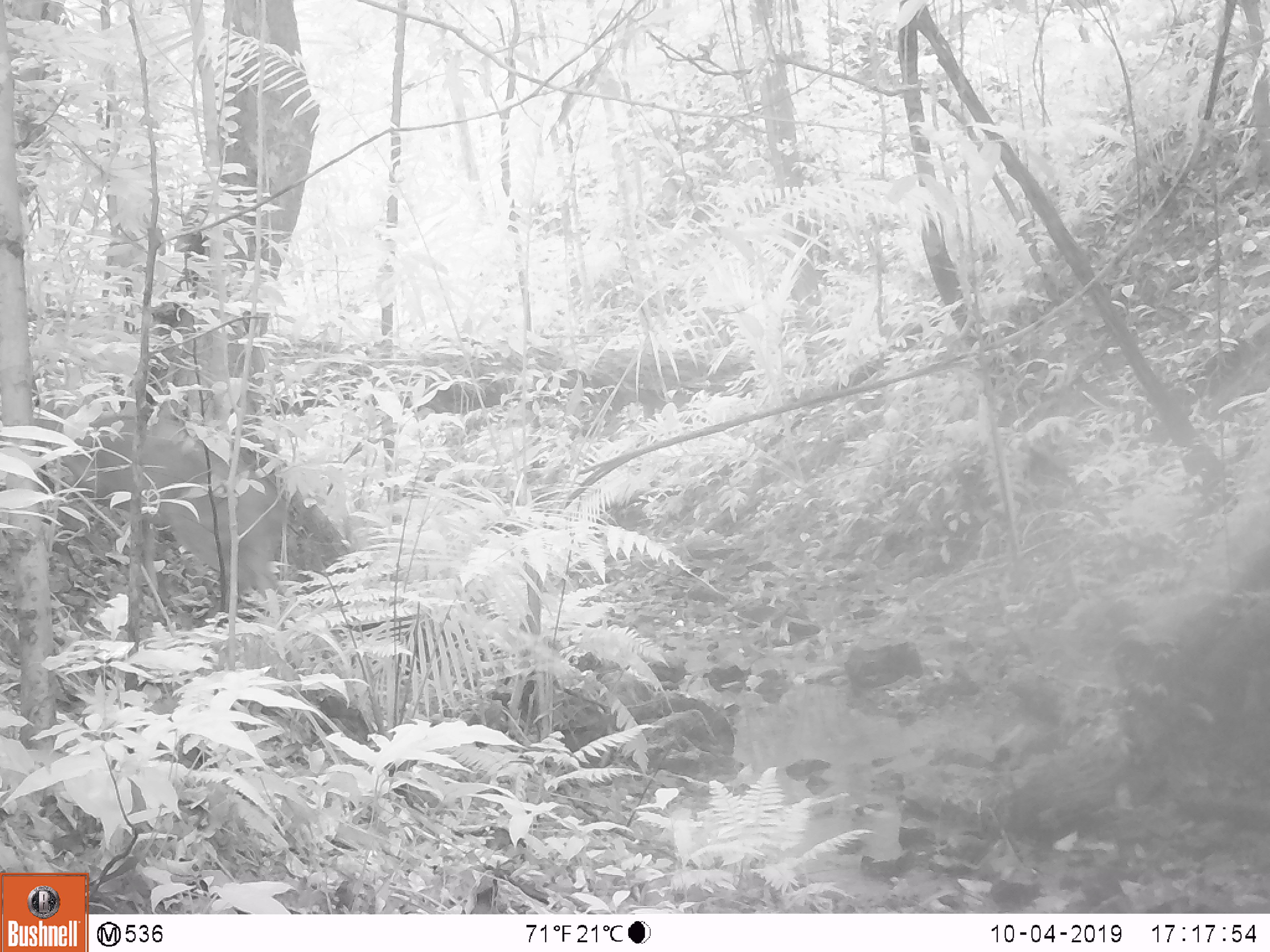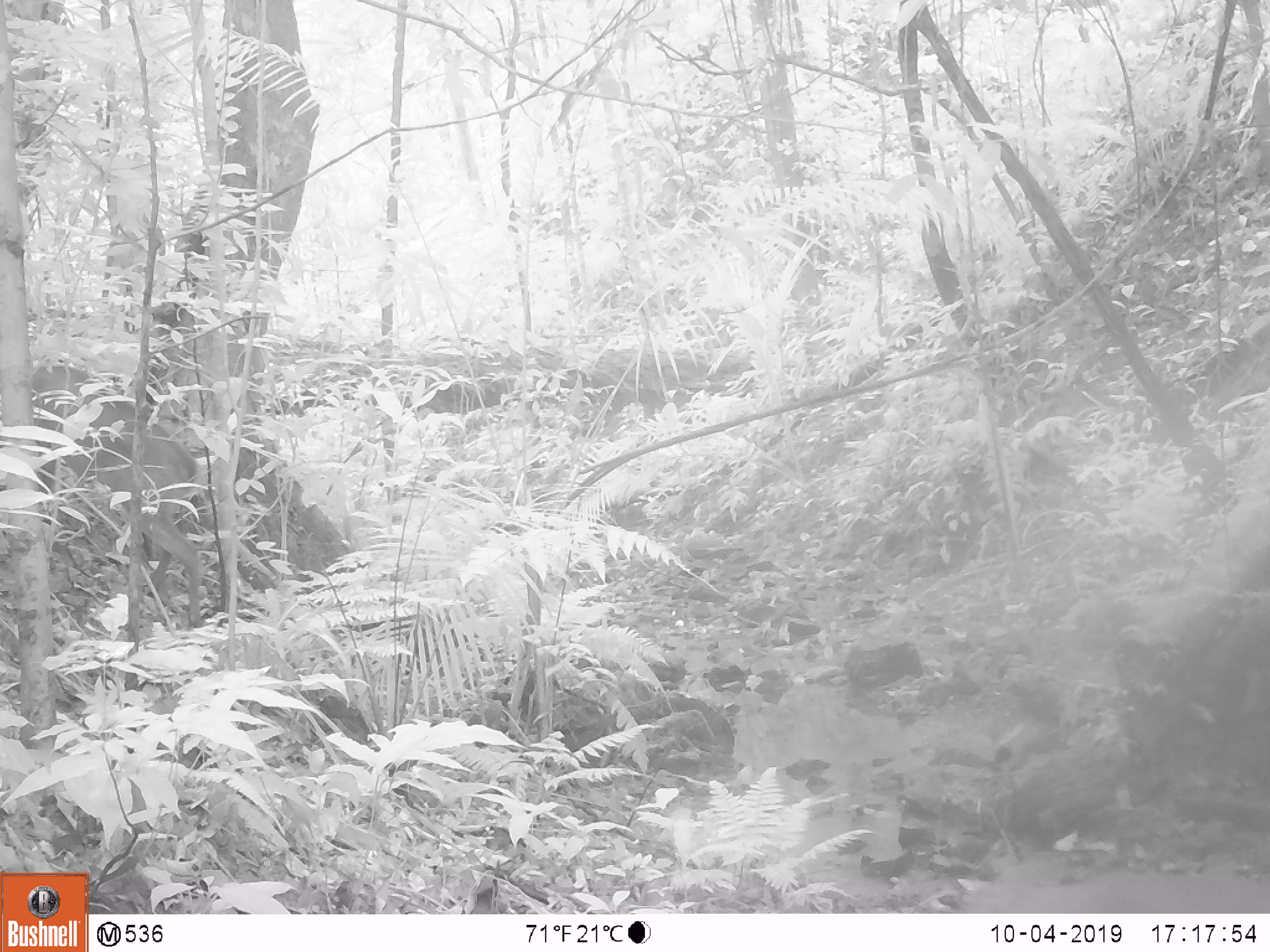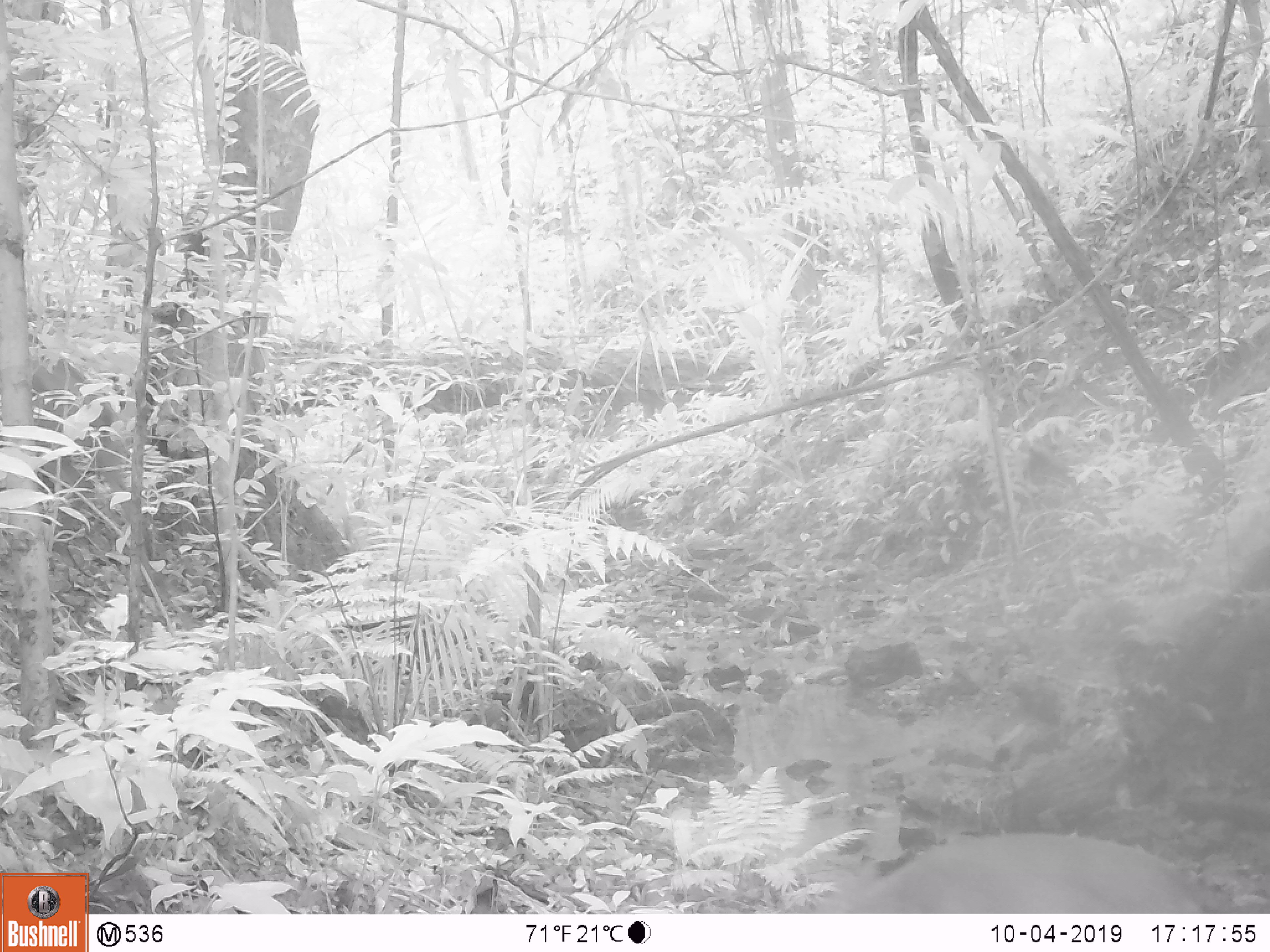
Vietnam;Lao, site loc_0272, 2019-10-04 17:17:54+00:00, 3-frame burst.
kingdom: Animalia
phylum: Chordata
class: Mammalia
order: Artiodactyla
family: Cervidae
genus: Muntiacus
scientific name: Muntiacus vuquangensis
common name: large-antlered muntjac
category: large antlered muntjac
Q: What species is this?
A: Large antlered muntjac (large-antlered muntjac) (Muntiacus vuquangensis).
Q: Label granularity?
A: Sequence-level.